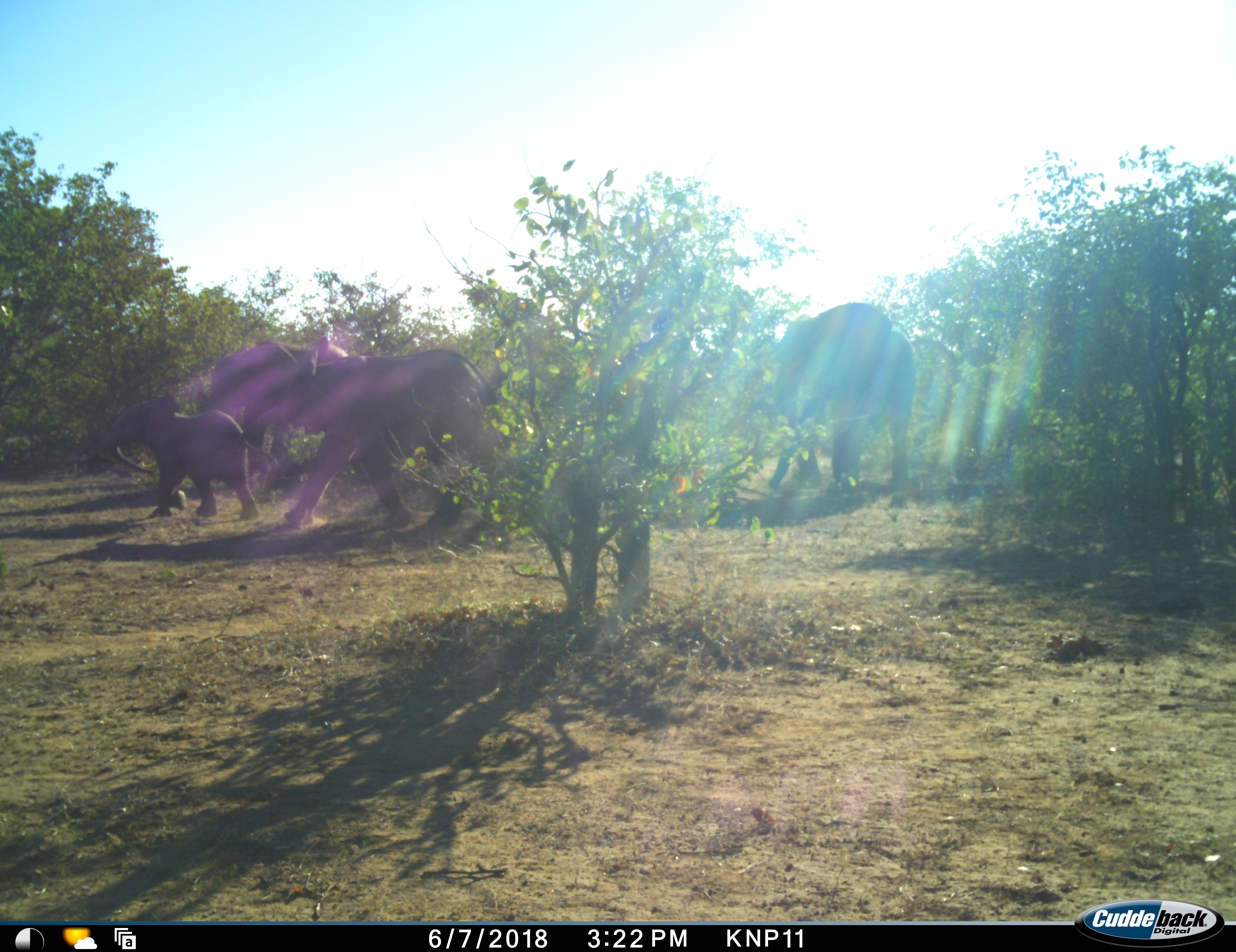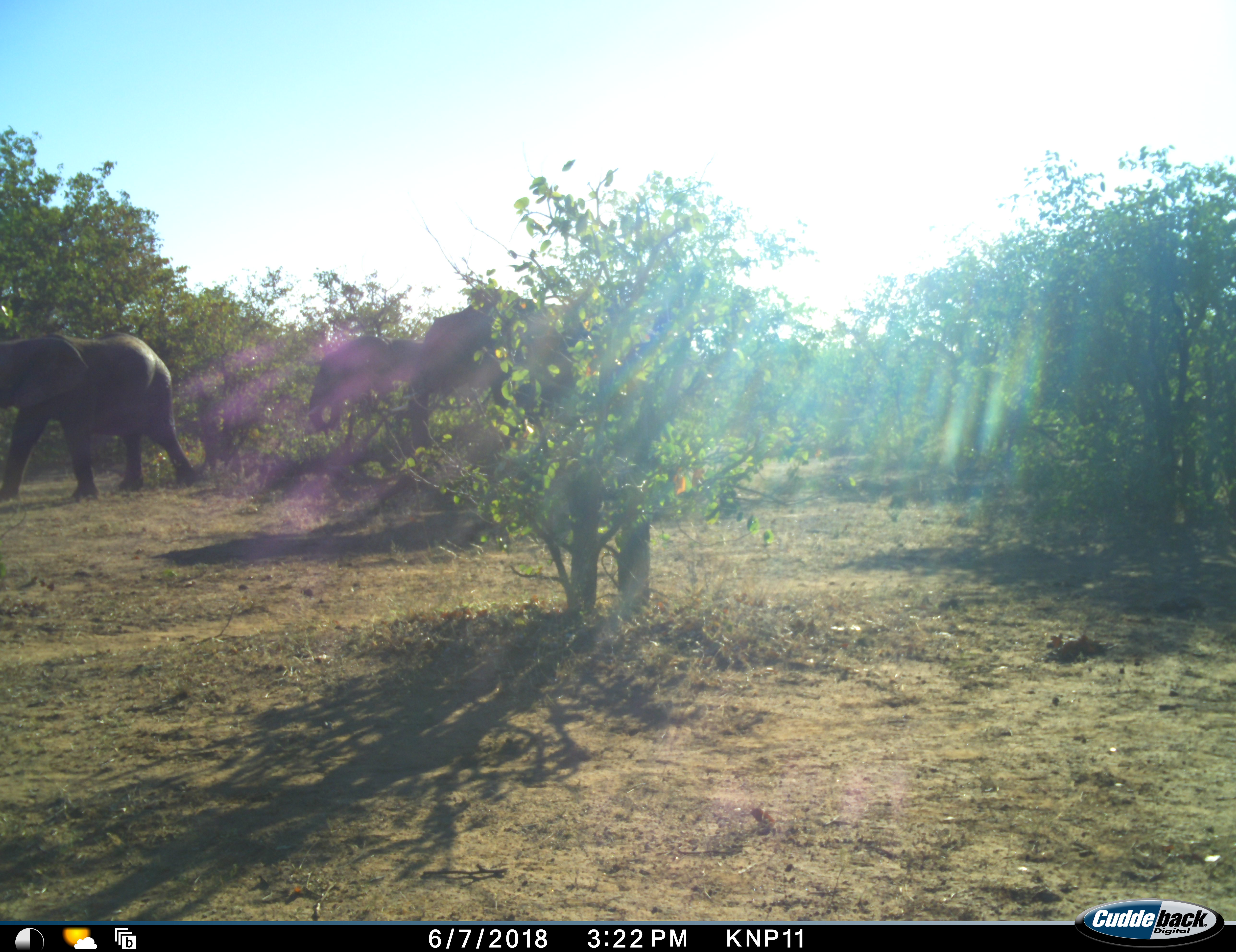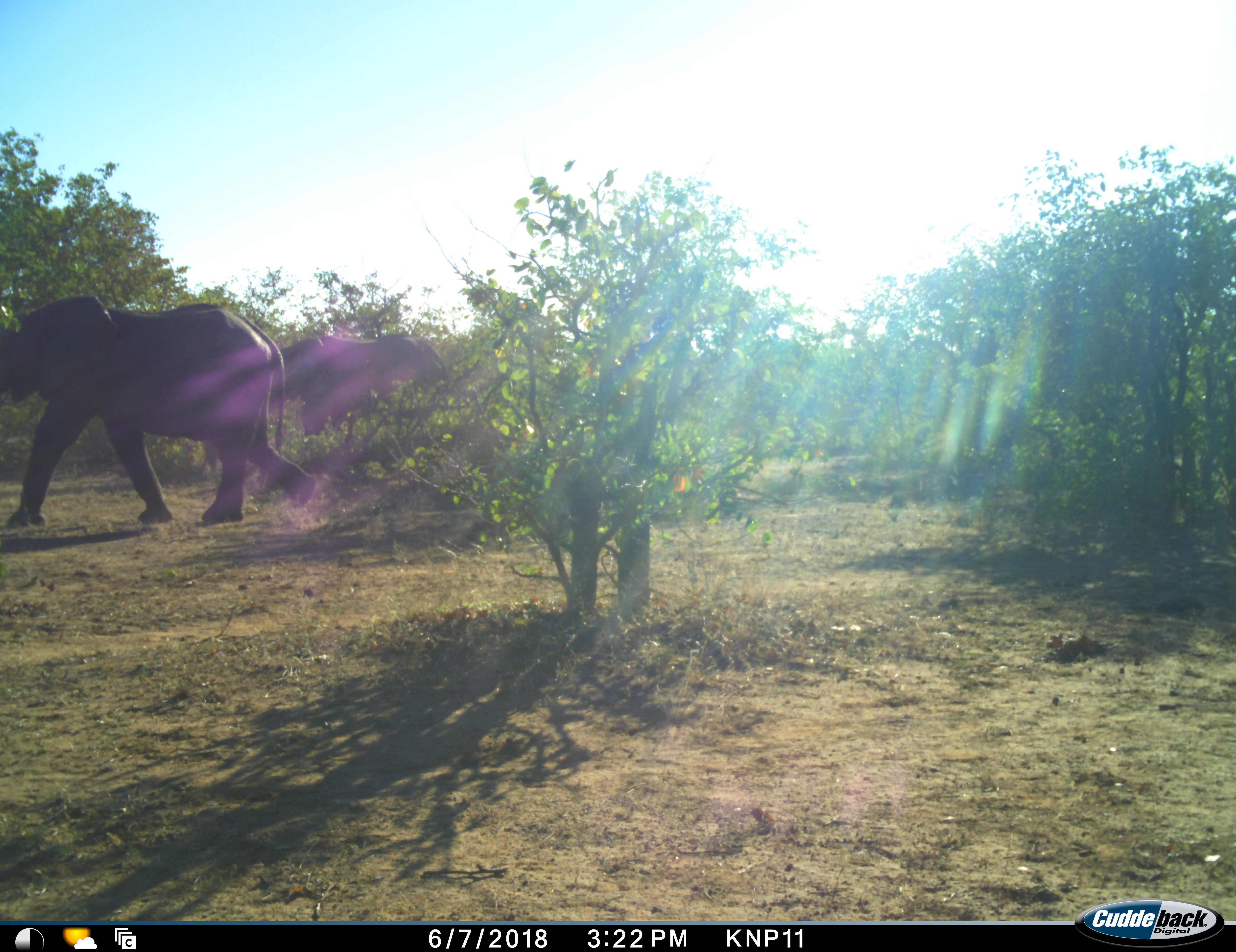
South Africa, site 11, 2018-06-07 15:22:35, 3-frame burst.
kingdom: Animalia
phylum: Chordata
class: Mammalia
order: Proboscidea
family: Elephantidae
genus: Loxodonta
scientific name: Loxodonta africana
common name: african bush elephant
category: elephant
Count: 5.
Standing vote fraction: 0%.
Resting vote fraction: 0%.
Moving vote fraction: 100%.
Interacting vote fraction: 0%.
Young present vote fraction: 100%.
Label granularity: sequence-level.